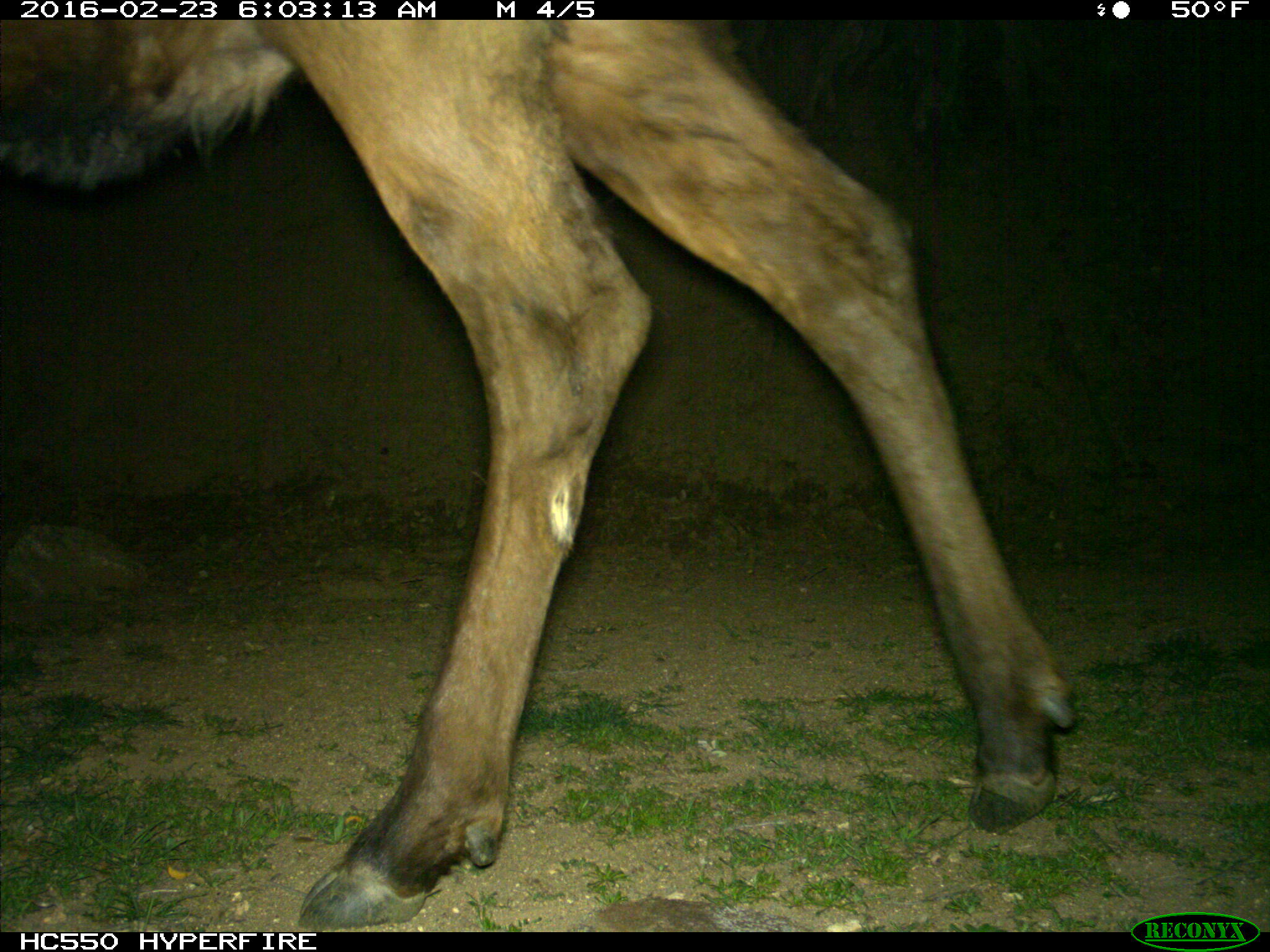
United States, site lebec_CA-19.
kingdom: Animalia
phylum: Chordata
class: Mammalia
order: Artiodactyla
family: Cervidae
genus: Cervus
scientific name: Cervus canadensis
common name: elk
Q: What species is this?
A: Cervus canadensis (elk).